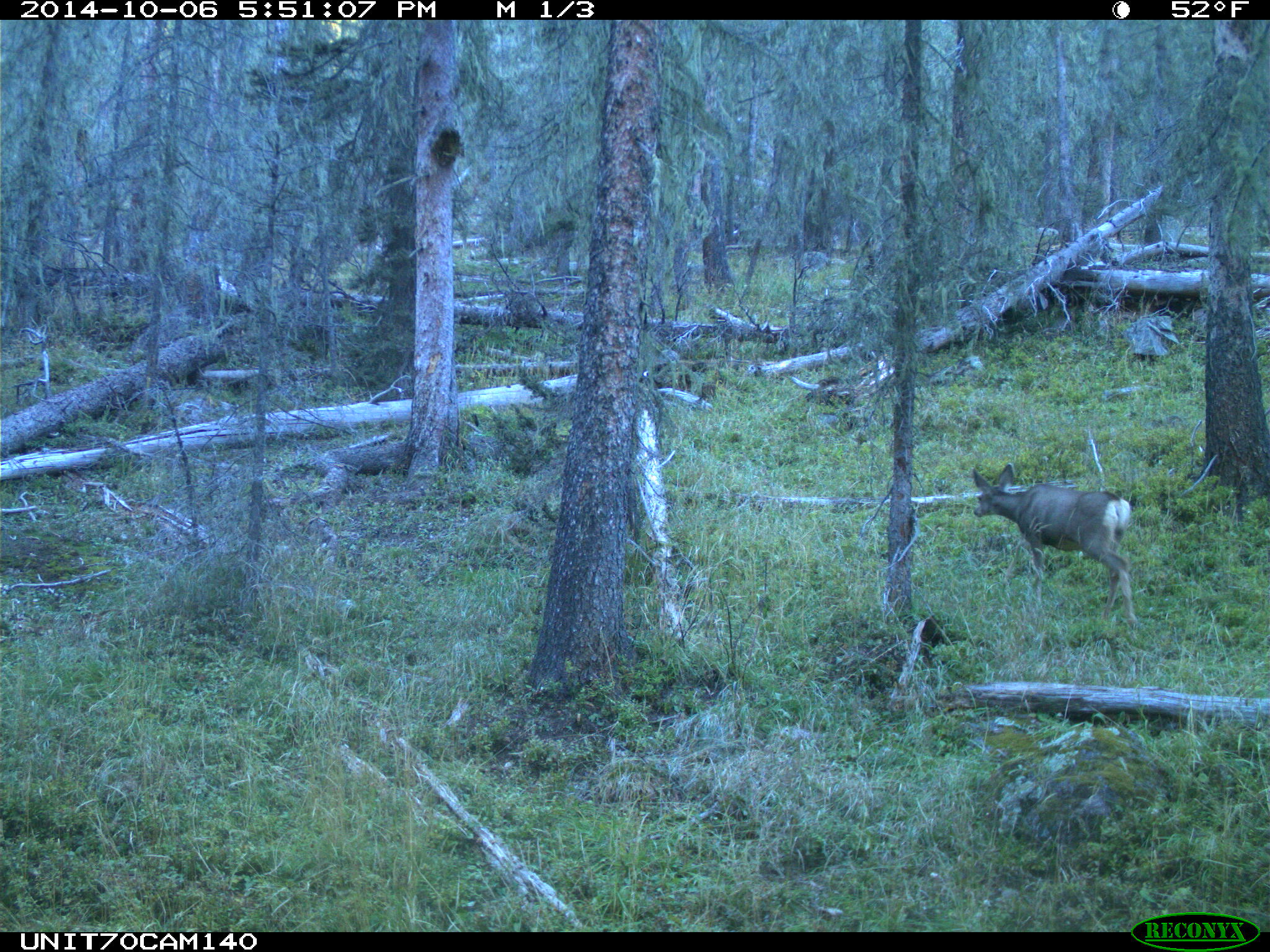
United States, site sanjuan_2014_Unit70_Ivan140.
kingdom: Animalia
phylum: Chordata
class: Mammalia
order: Artiodactyla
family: Cervidae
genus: Odocoileus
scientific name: Odocoileus hemionus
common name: mule deer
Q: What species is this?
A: Odocoileus hemionus (mule deer).